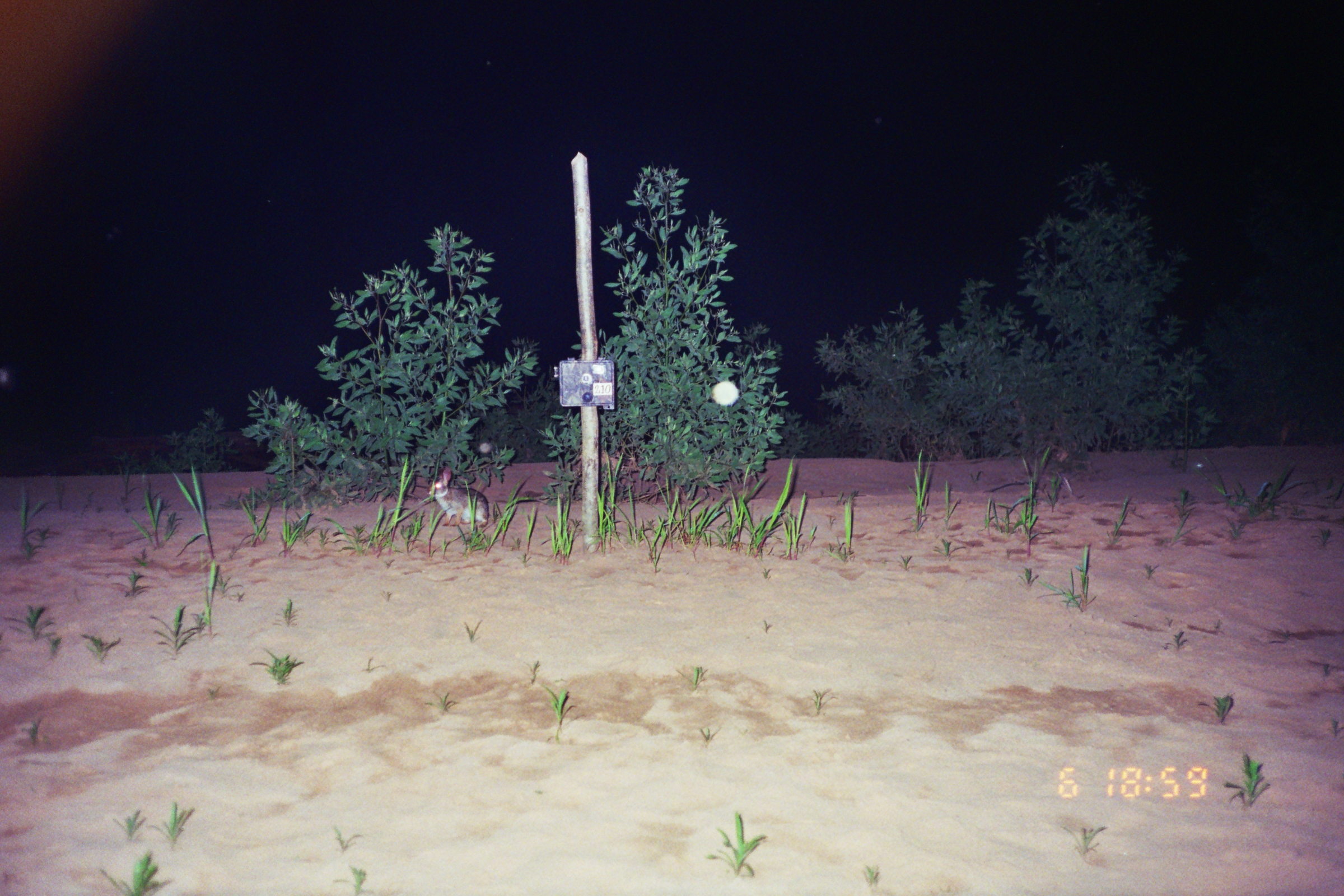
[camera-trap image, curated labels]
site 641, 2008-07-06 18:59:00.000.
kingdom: Animalia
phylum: Chordata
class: Mammalia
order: Lagomorpha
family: Leporidae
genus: Sylvilagus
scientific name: Sylvilagus brasiliensis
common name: tapeti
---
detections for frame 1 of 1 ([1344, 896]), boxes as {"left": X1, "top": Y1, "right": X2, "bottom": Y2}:
sylvilagus brasiliensis: {"left": 427, "top": 468, "right": 489, "bottom": 528}